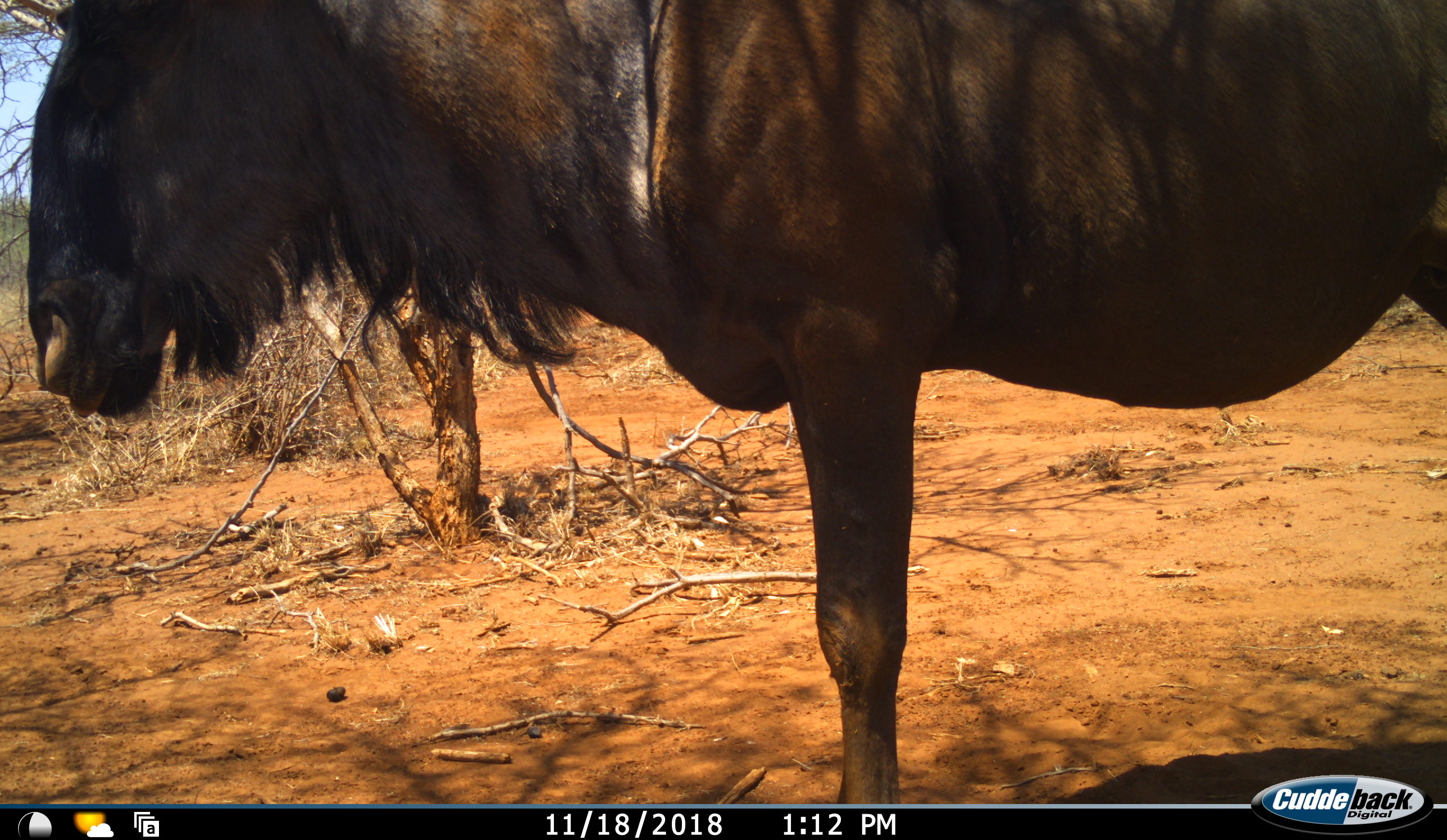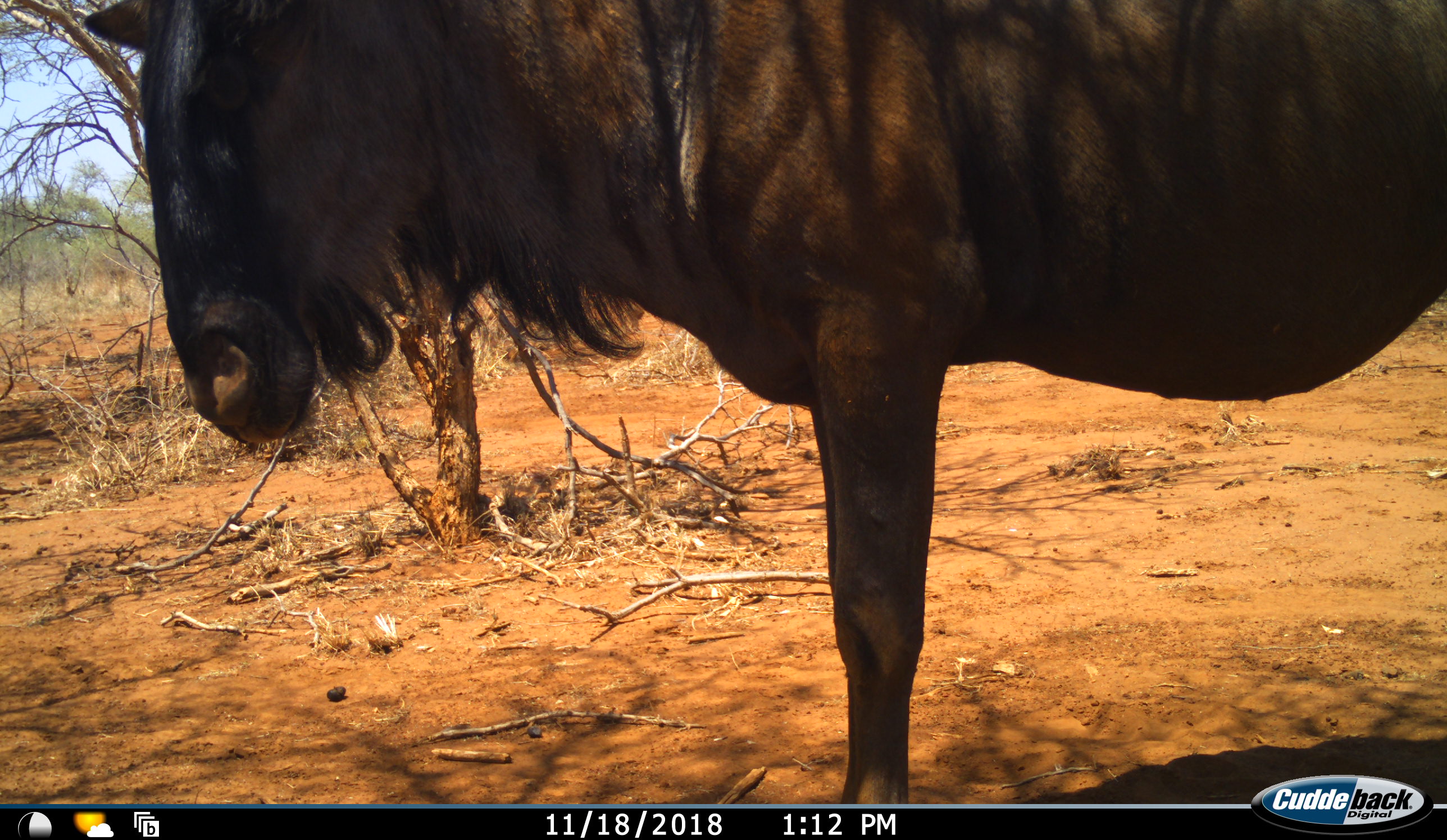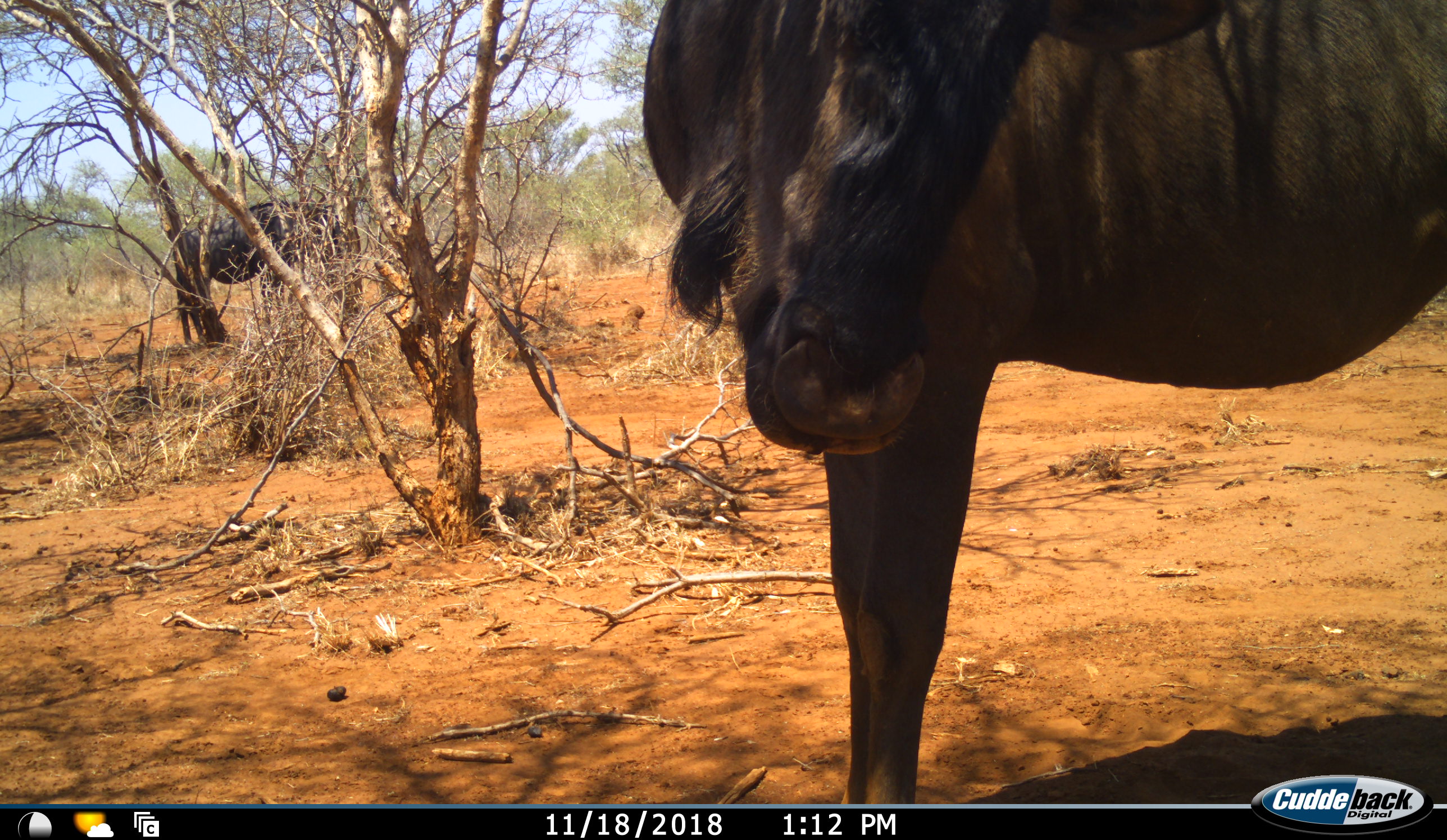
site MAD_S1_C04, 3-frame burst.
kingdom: Animalia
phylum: Chordata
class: Mammalia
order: Artiodactyla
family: Bovidae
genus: Connochaetes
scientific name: Connochaetes taurinus taurinus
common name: blue wildebeest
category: wildebeestblue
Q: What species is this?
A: Wildebeestblue (blue wildebeest) (Connochaetes taurinus taurinus).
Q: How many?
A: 2.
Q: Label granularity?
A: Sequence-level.